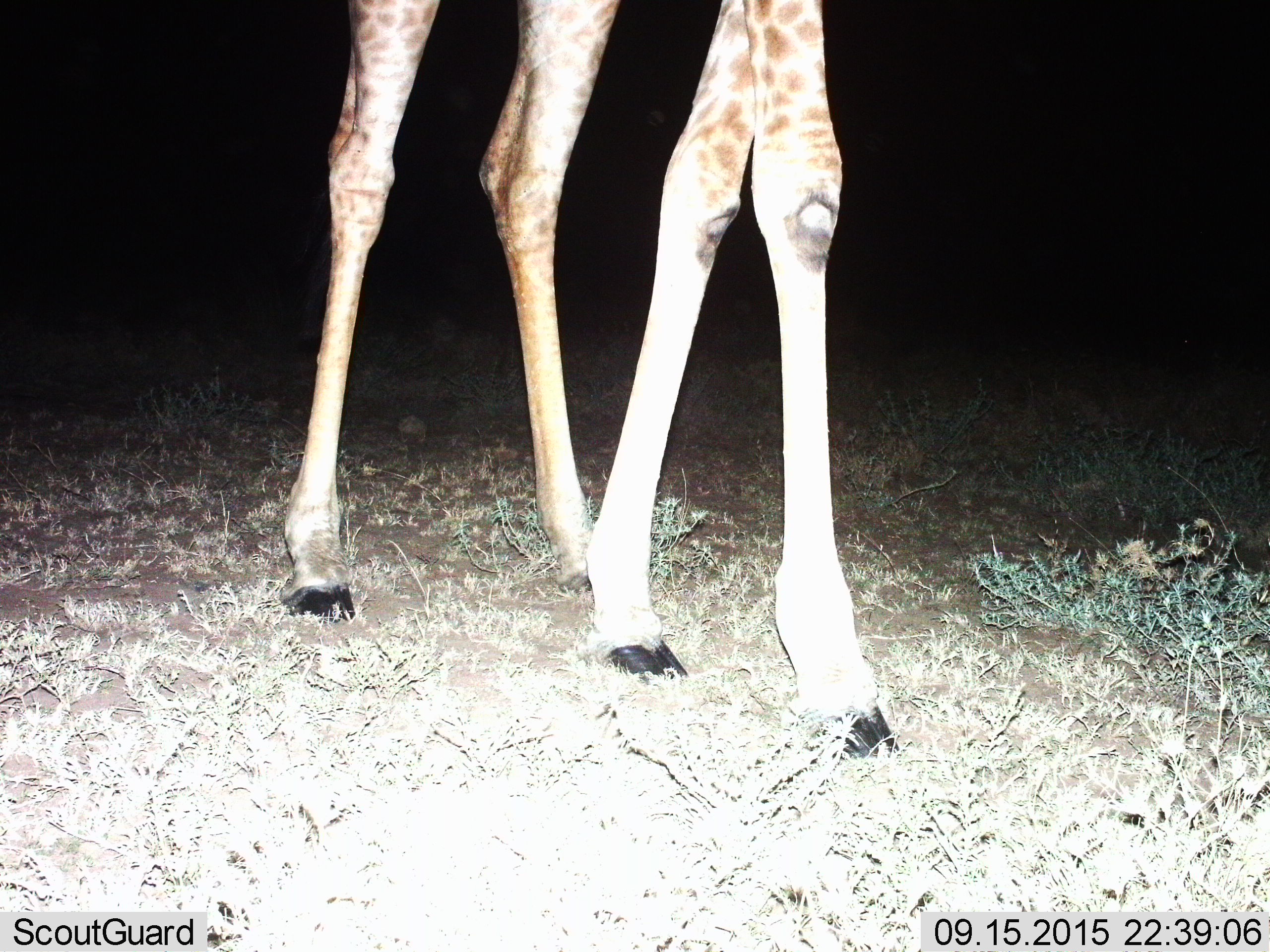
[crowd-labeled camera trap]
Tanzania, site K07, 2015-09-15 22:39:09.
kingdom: Animalia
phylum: Chordata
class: Mammalia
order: Artiodactyla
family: Giraffidae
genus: Giraffa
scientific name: Giraffa camelopardalis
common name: giraffe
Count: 1.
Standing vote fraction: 70%.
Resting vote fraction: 0%.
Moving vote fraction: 30%.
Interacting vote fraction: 0%.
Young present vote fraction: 0%.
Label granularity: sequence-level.